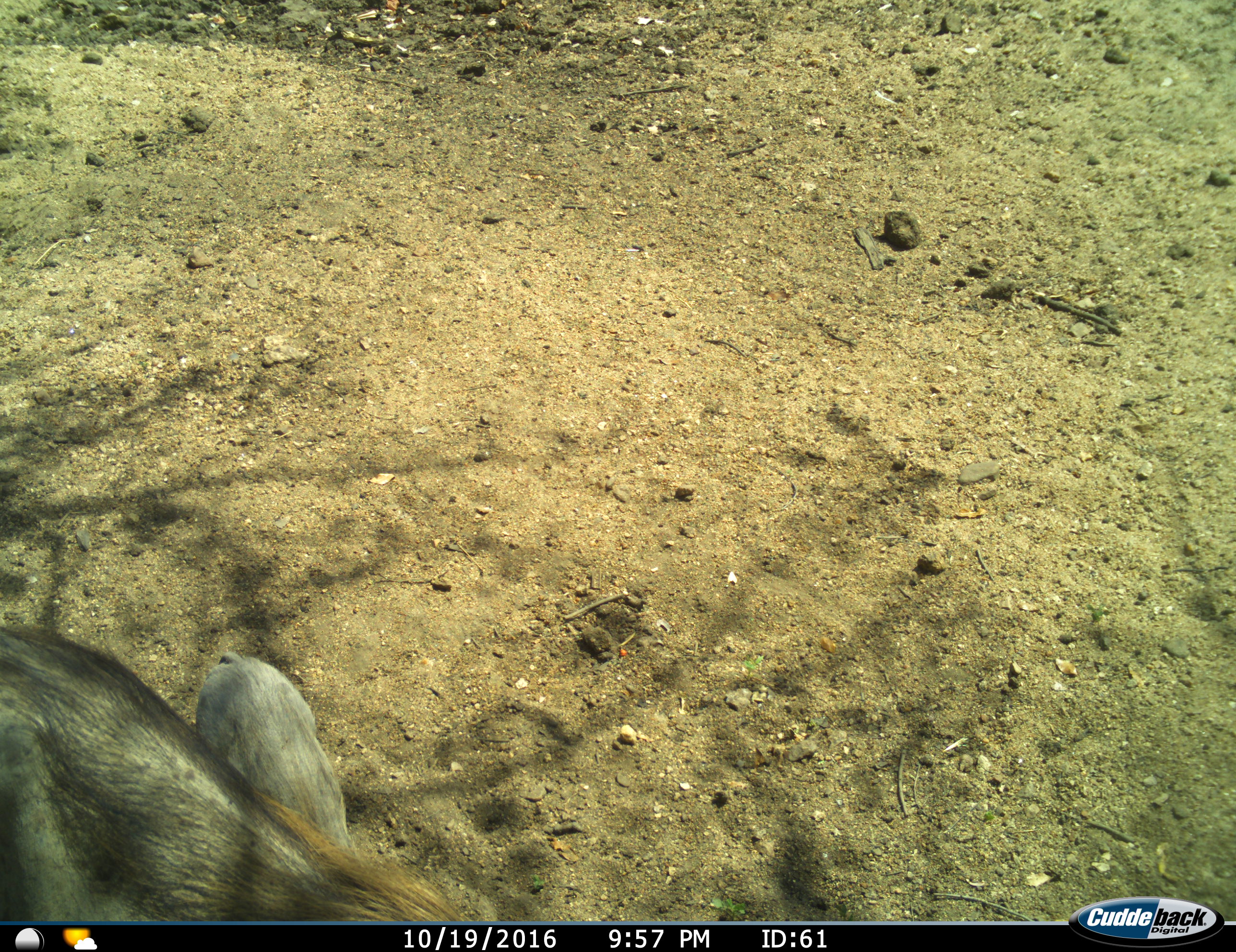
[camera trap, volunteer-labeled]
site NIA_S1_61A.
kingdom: Animalia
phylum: Chordata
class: Mammalia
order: Artiodactyla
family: Suidae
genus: Phacochoerus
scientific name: Phacochoerus africanus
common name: warthog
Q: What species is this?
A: Warthog (Phacochoerus africanus).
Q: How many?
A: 2.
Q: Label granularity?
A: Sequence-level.